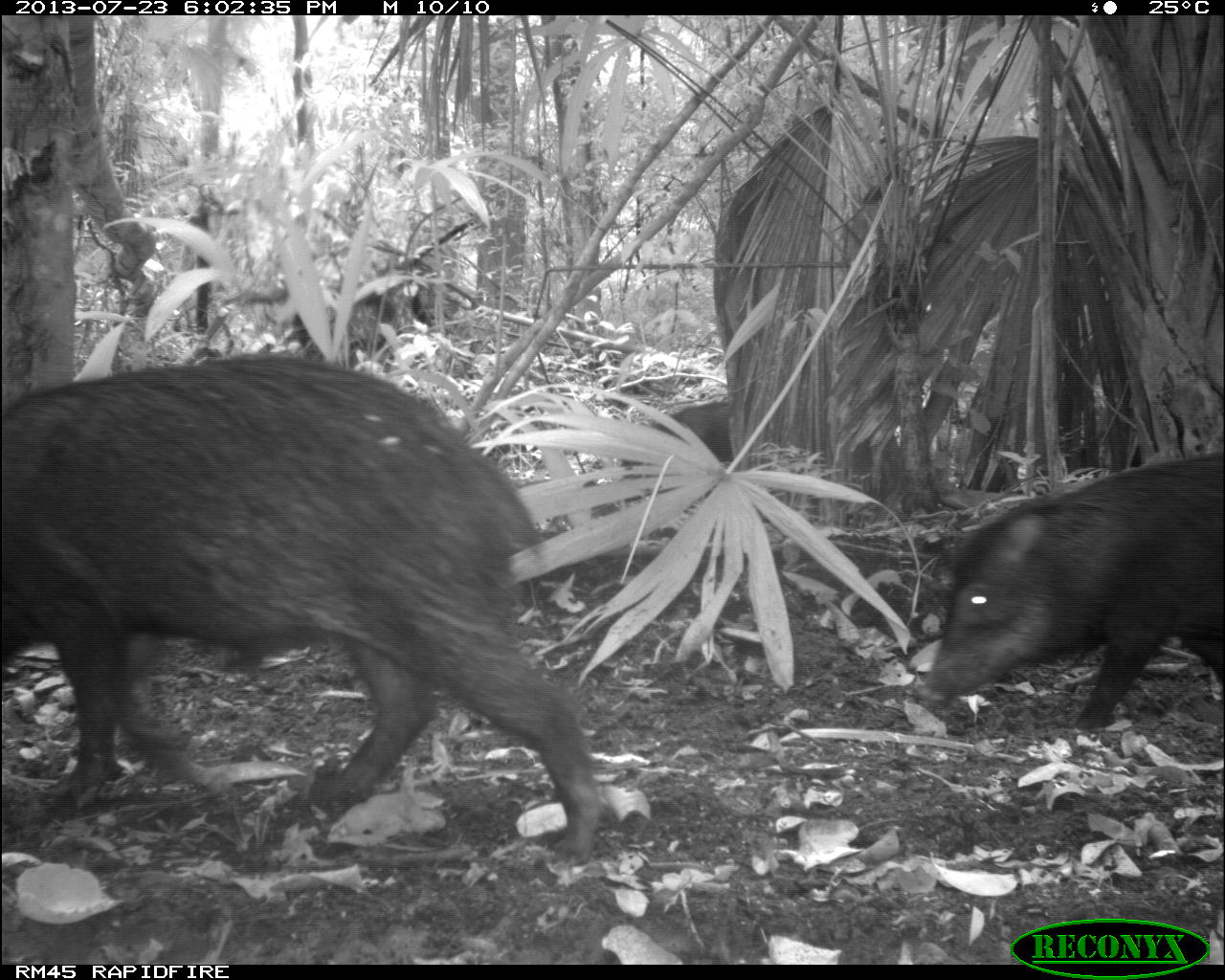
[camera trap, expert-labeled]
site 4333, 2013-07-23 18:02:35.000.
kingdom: Animalia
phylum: Chordata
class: Mammalia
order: Artiodactyla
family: Tayassuidae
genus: Tayassu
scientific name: Tayassu pecari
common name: white-lipped peccary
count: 2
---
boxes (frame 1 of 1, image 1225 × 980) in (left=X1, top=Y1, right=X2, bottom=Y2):
tayassu pecari: (left=1, top=350, right=604, bottom=866); (left=916, top=447, right=1225, bottom=731)